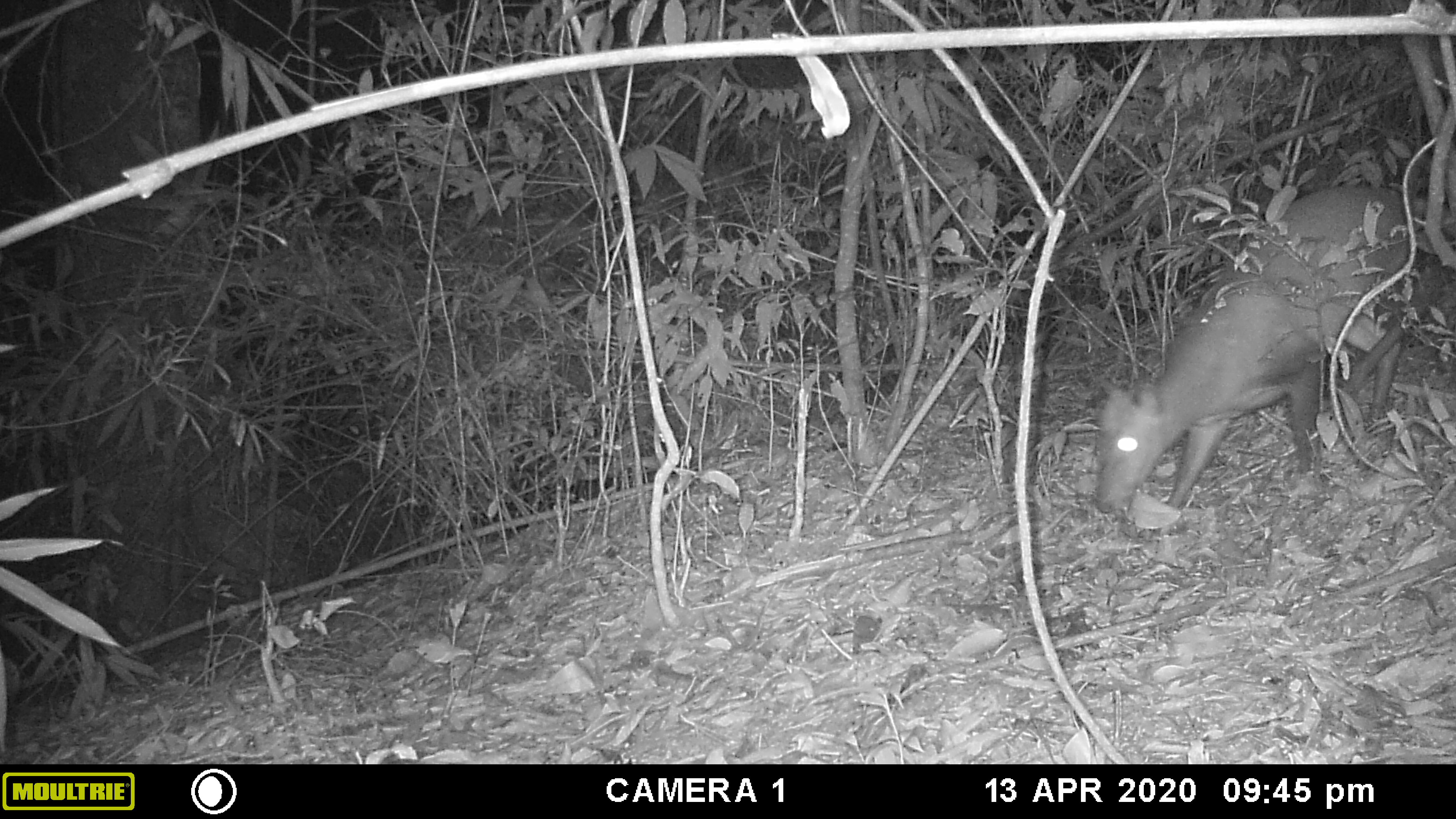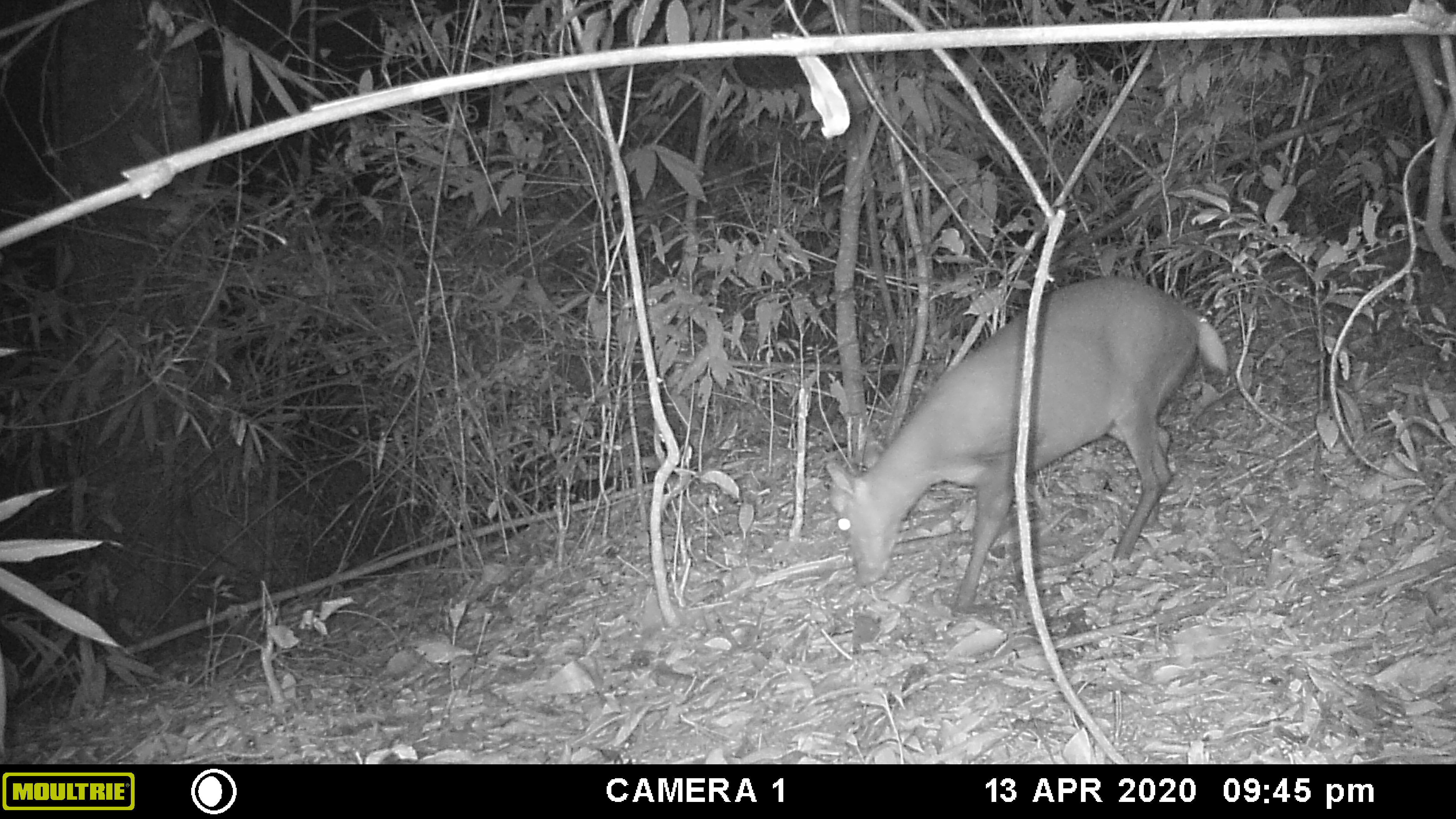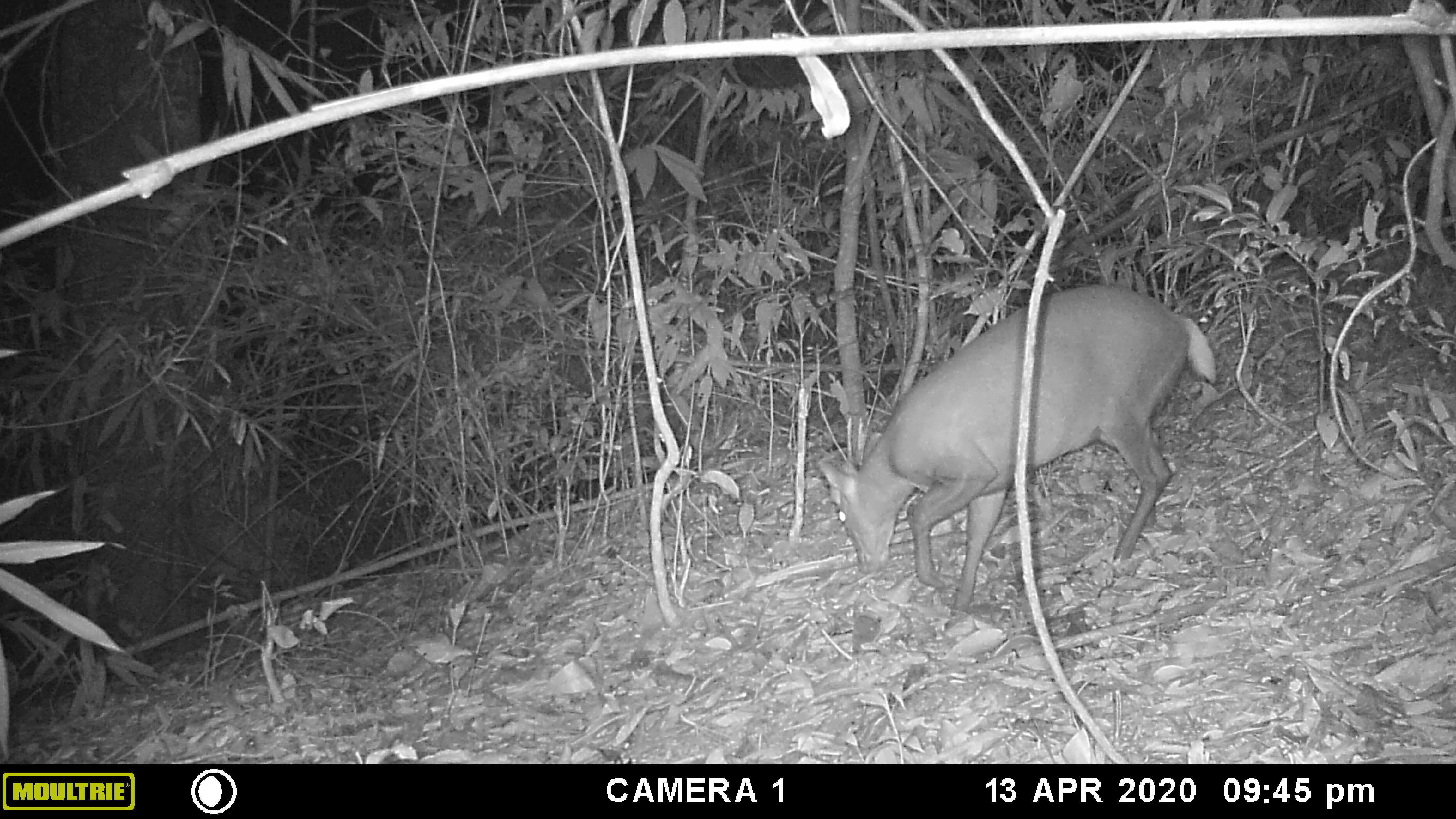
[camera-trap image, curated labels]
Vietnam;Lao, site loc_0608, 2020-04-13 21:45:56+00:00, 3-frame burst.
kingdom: Animalia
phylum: Chordata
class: Mammalia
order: Artiodactyla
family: Cervidae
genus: Muntiacus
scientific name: Muntiacus rooseveltorum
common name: roosevelt's muntjac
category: roosevelts muntjac group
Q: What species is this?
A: Roosevelts muntjac group (roosevelt's muntjac) (Muntiacus rooseveltorum).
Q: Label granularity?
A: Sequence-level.